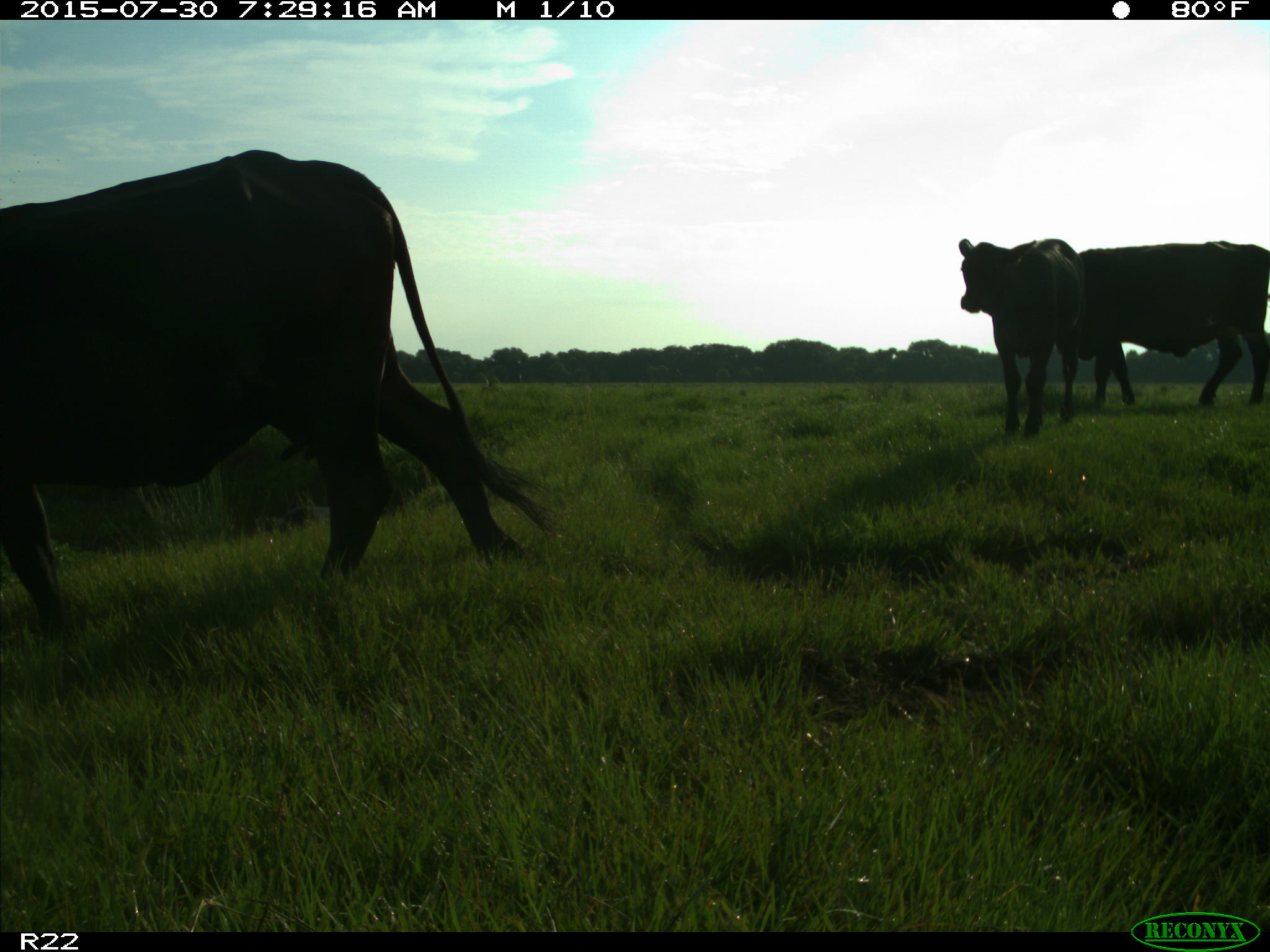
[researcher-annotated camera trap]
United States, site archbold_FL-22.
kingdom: Animalia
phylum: Chordata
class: Mammalia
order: Artiodactyla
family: Bovidae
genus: Bos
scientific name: Bos taurus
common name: domestic cow